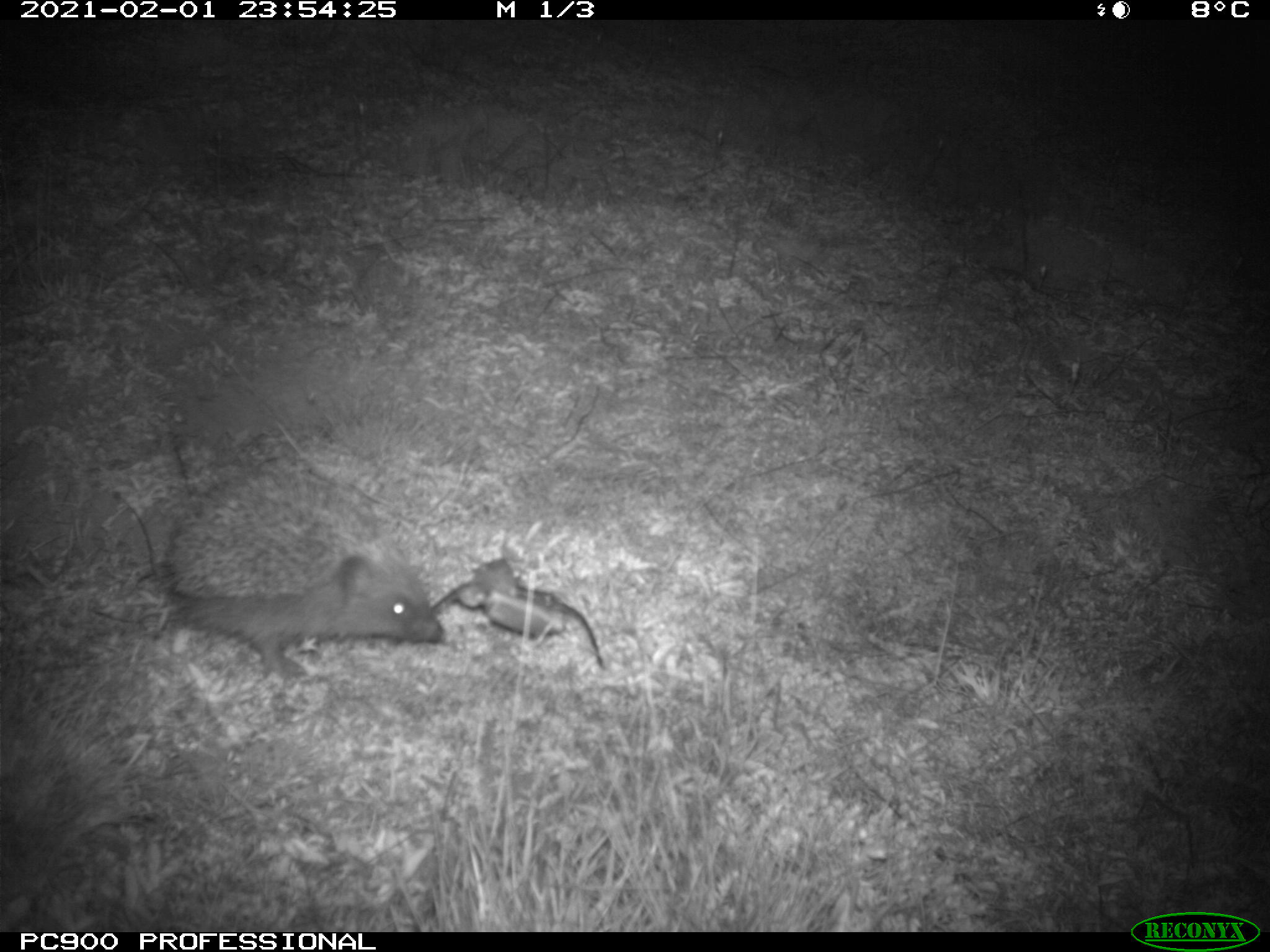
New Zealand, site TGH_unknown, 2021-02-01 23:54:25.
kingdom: Animalia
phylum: Chordata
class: Mammalia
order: Eulipotyphla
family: Erinaceidae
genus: Erinaceus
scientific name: Erinaceus europaeus europaeus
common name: european hedgehog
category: hedgehog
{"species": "hedgehog (european hedgehog) (Erinaceus europaeus europaeus)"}